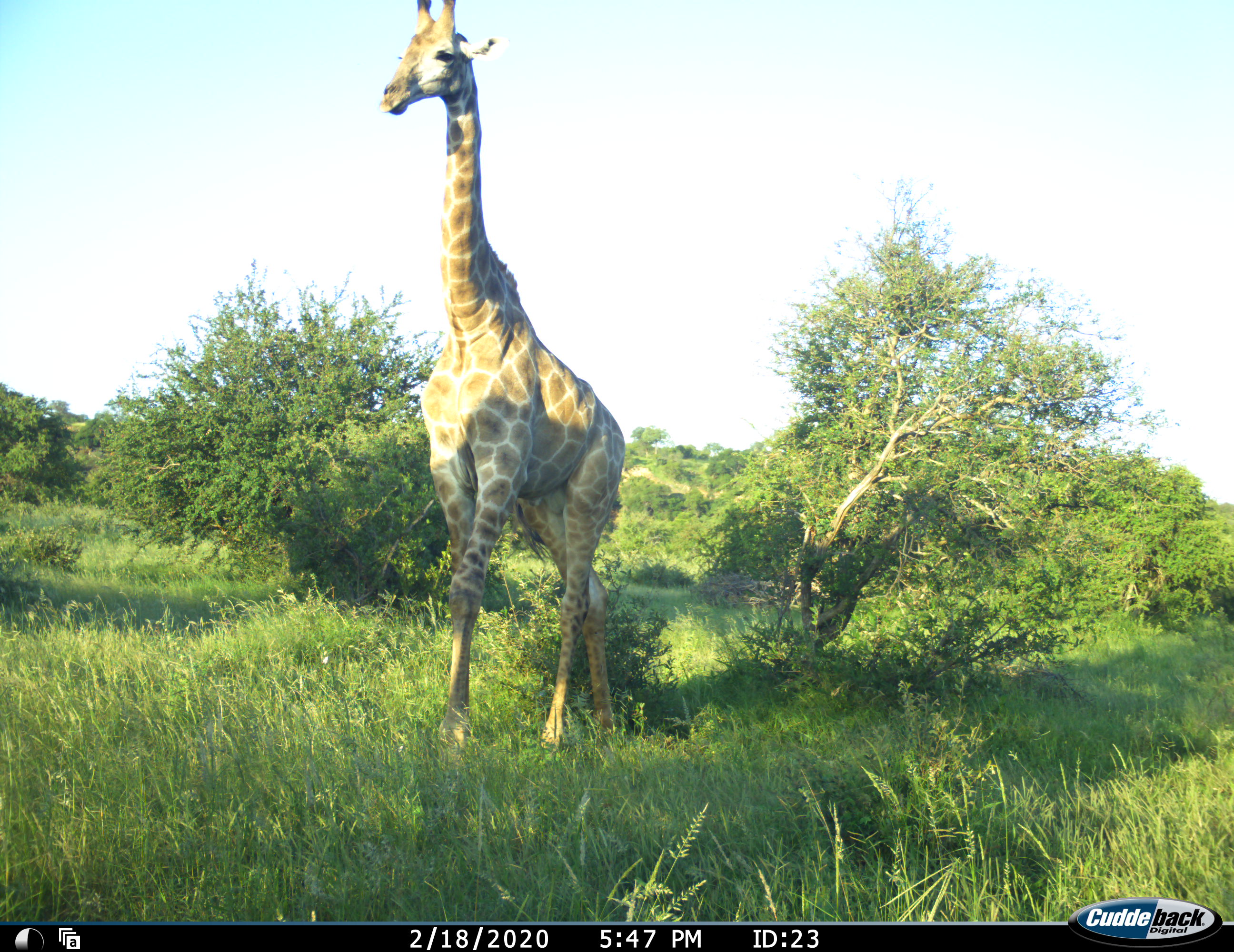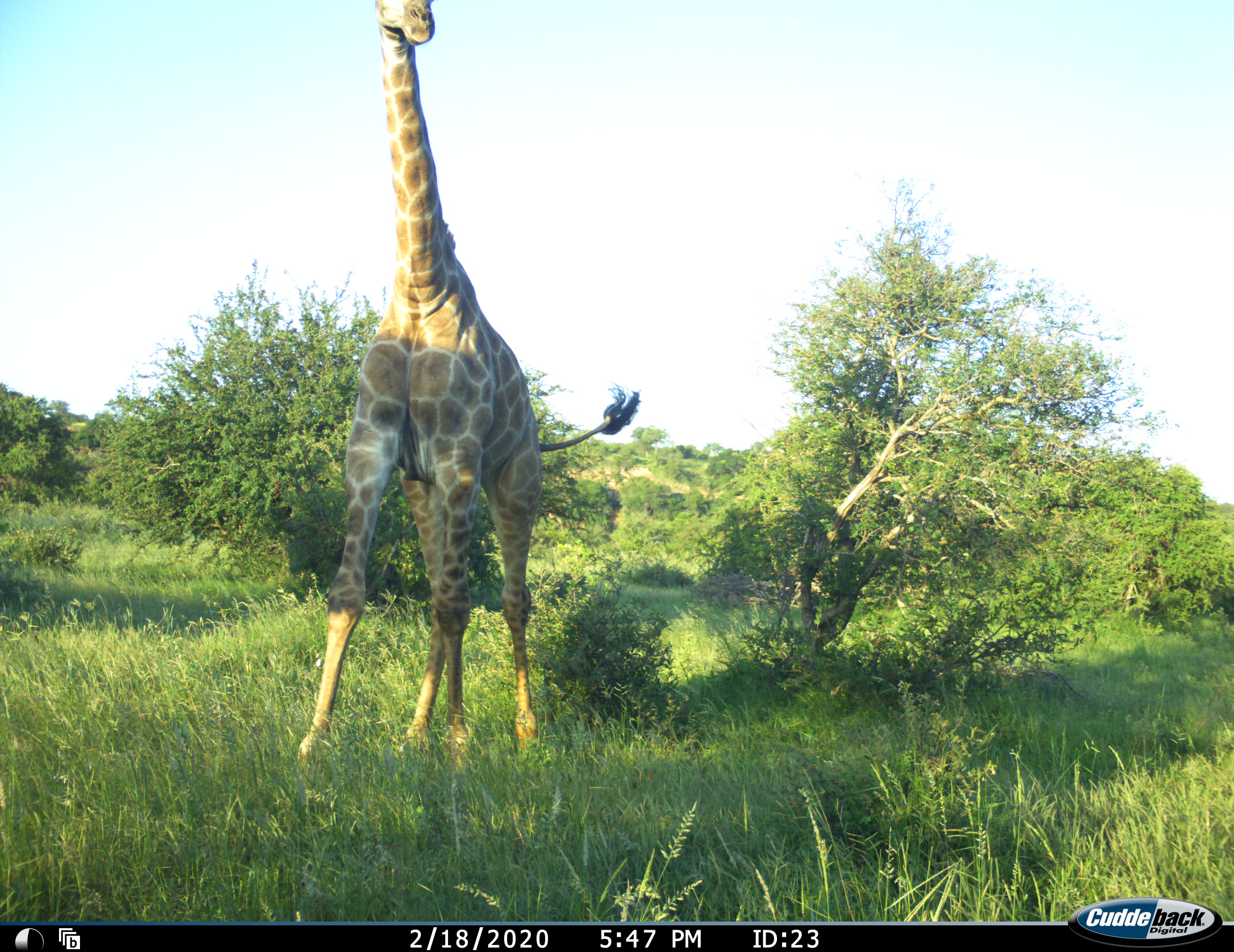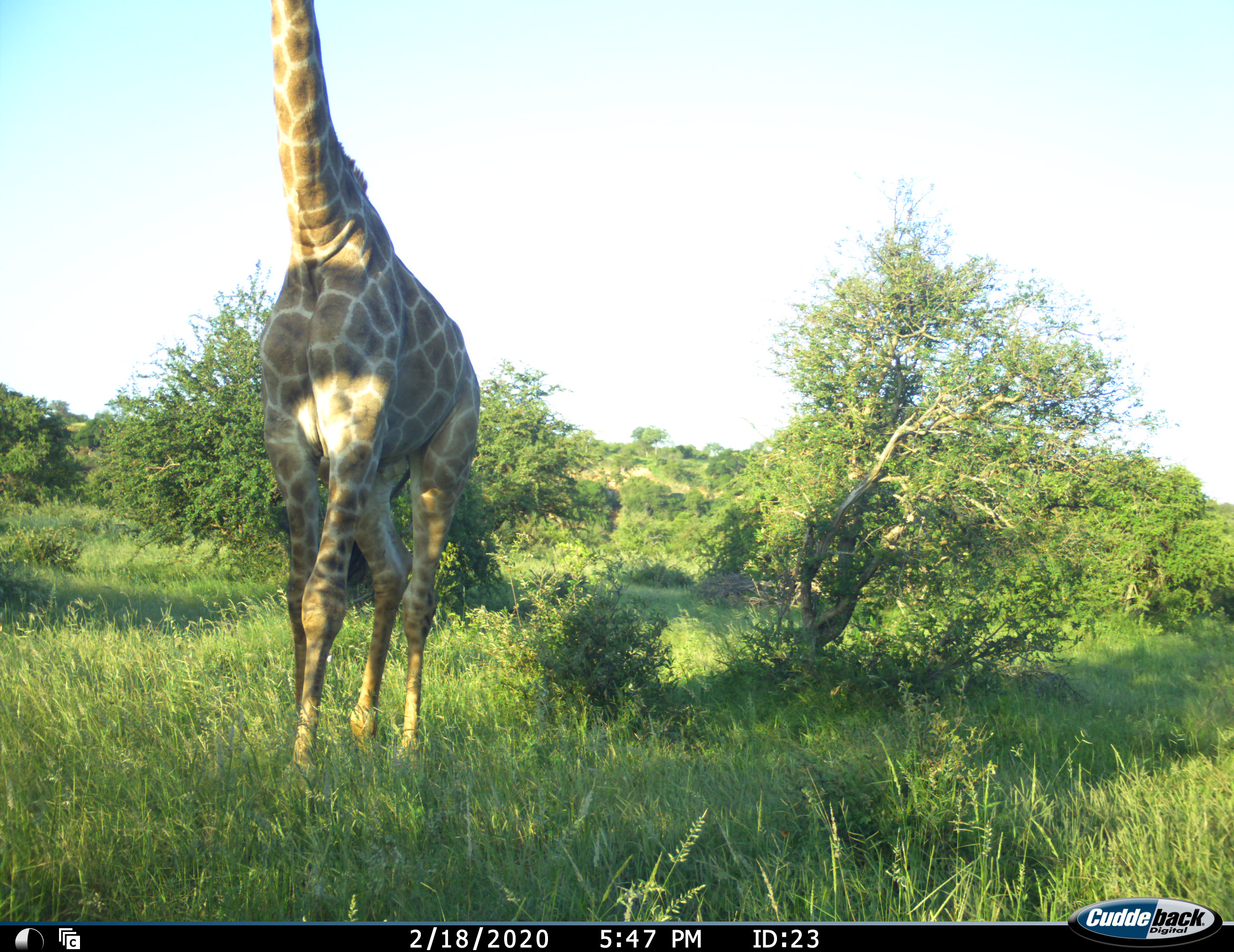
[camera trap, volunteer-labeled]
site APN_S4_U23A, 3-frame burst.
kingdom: Animalia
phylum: Chordata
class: Mammalia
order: Artiodactyla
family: Giraffidae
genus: Giraffa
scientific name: Giraffa camelopardalis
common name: giraffe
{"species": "giraffe (Giraffa camelopardalis)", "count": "1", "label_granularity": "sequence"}